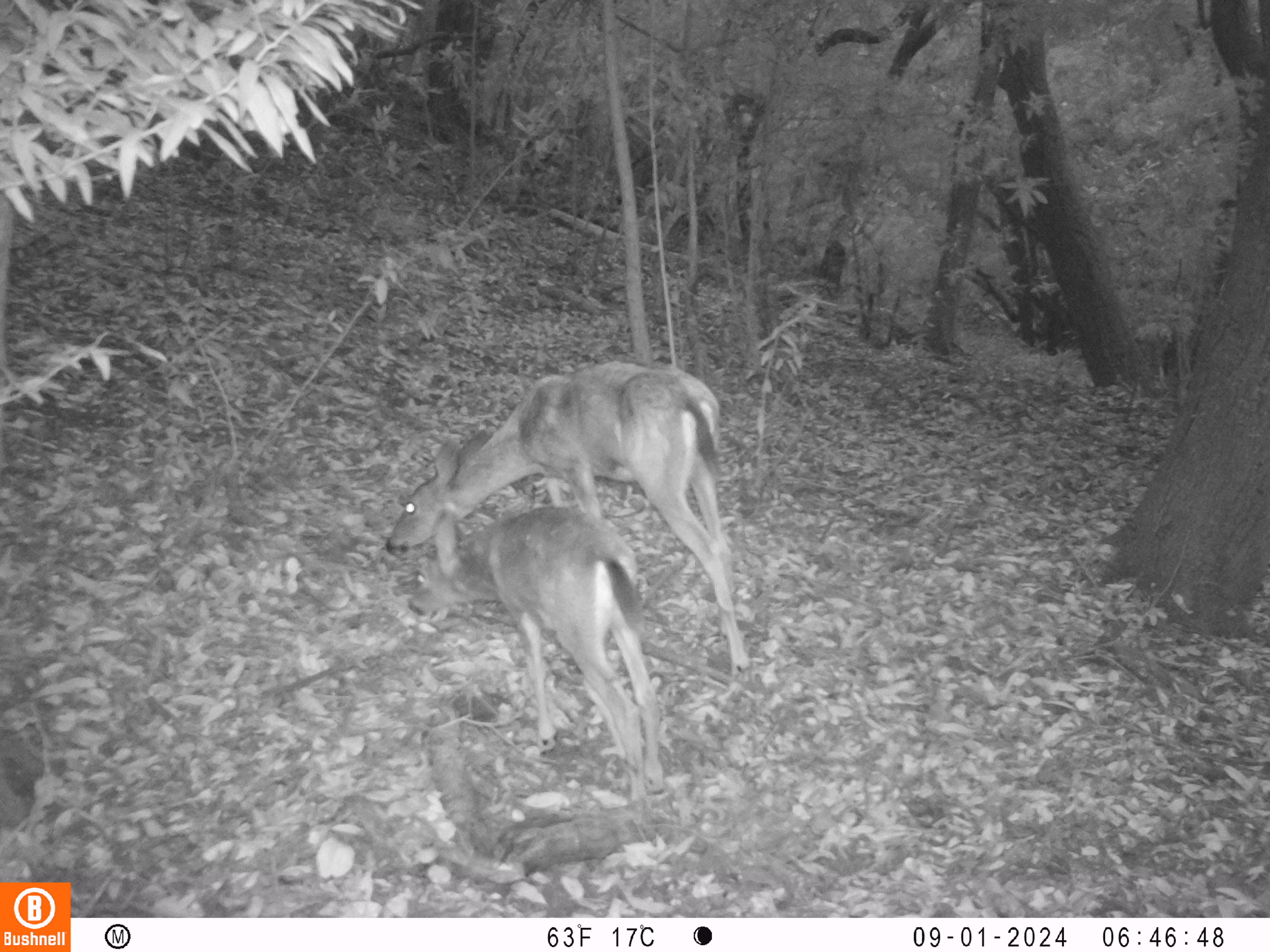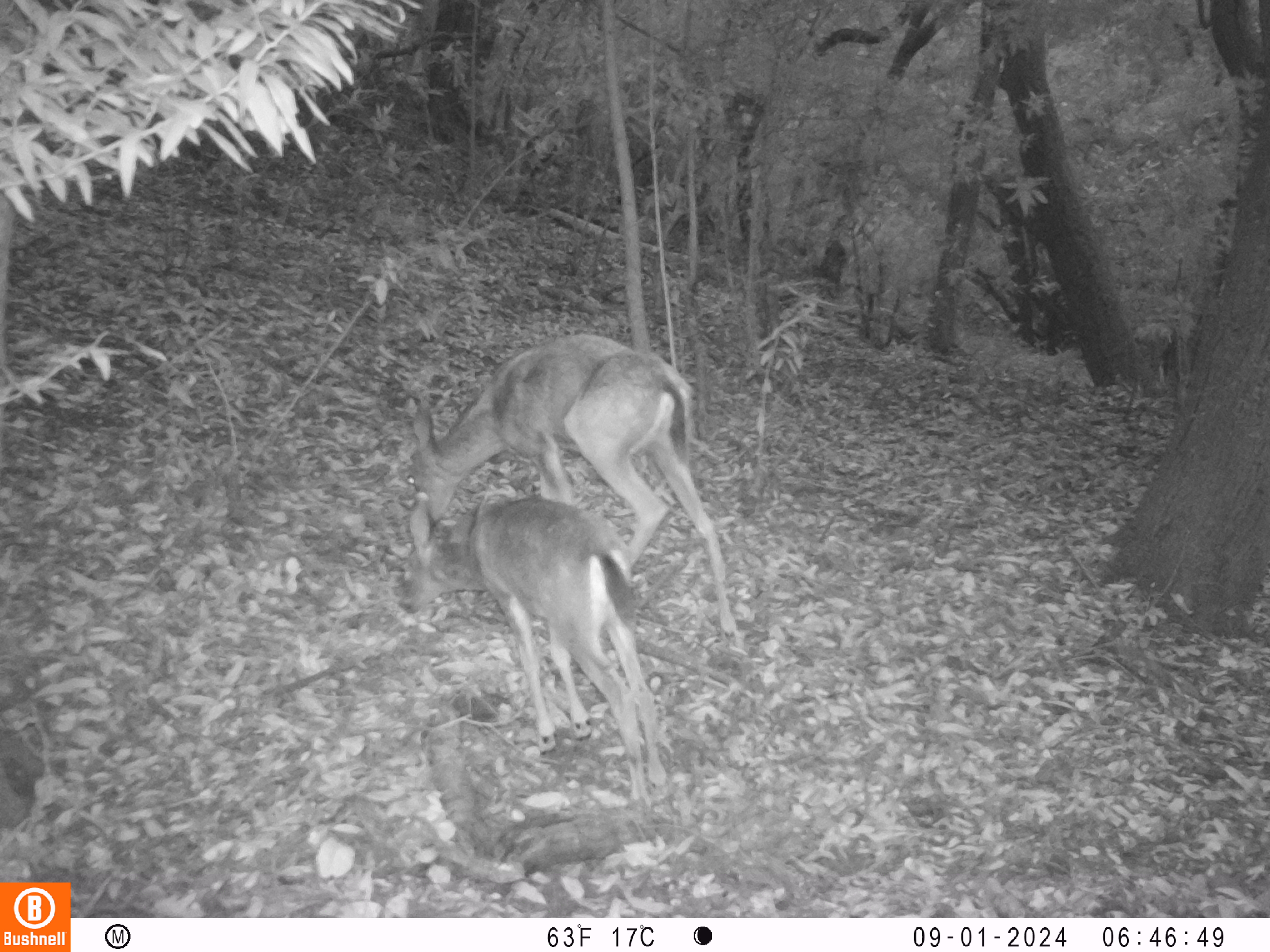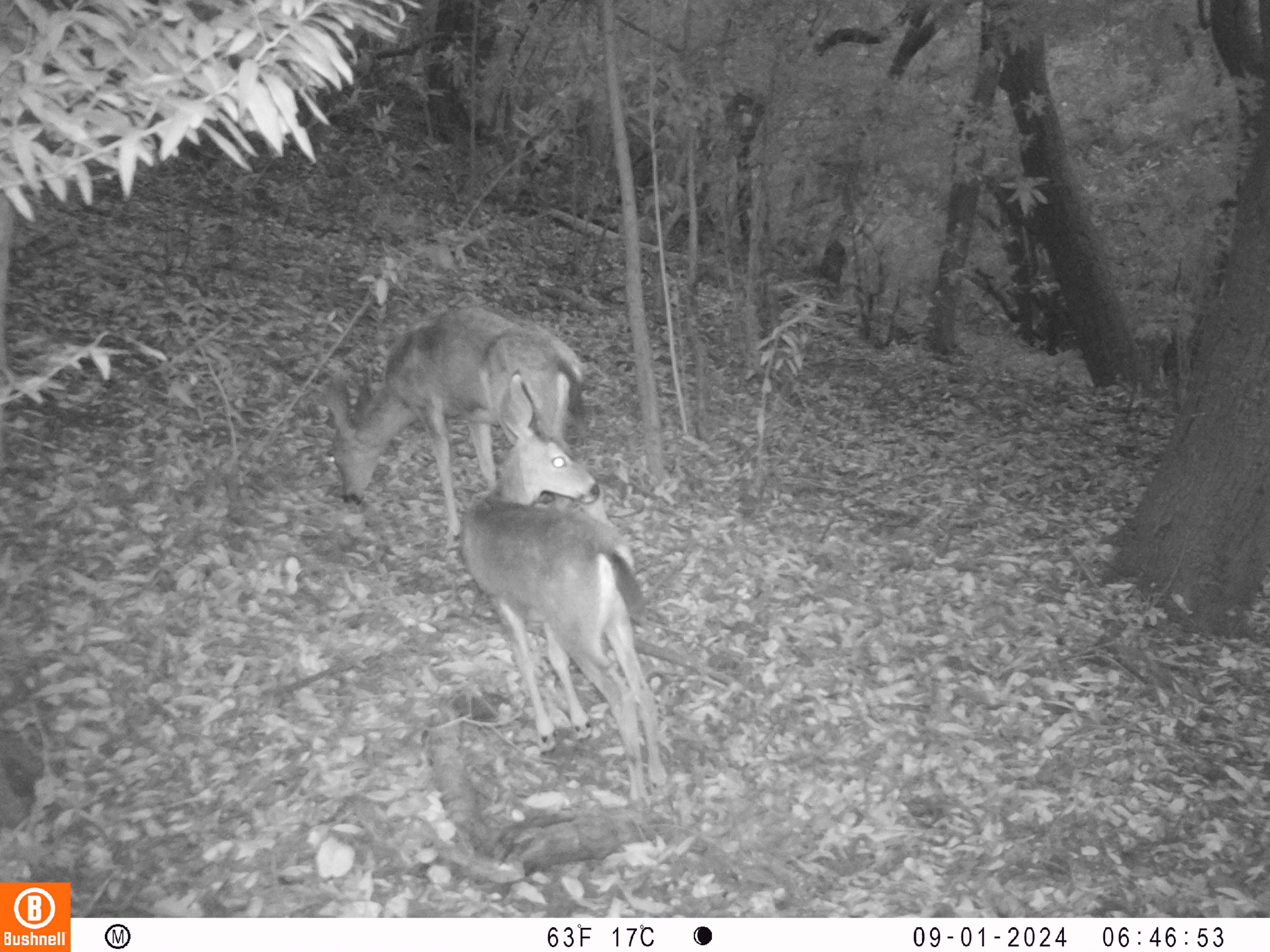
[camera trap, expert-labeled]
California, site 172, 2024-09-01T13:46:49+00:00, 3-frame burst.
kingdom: Animalia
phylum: Chordata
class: Mammalia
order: Artiodactyla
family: Cervidae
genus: Odocoileus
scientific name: Odocoileus hemionus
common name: mule deer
Mule deer (Odocoileus hemionus).